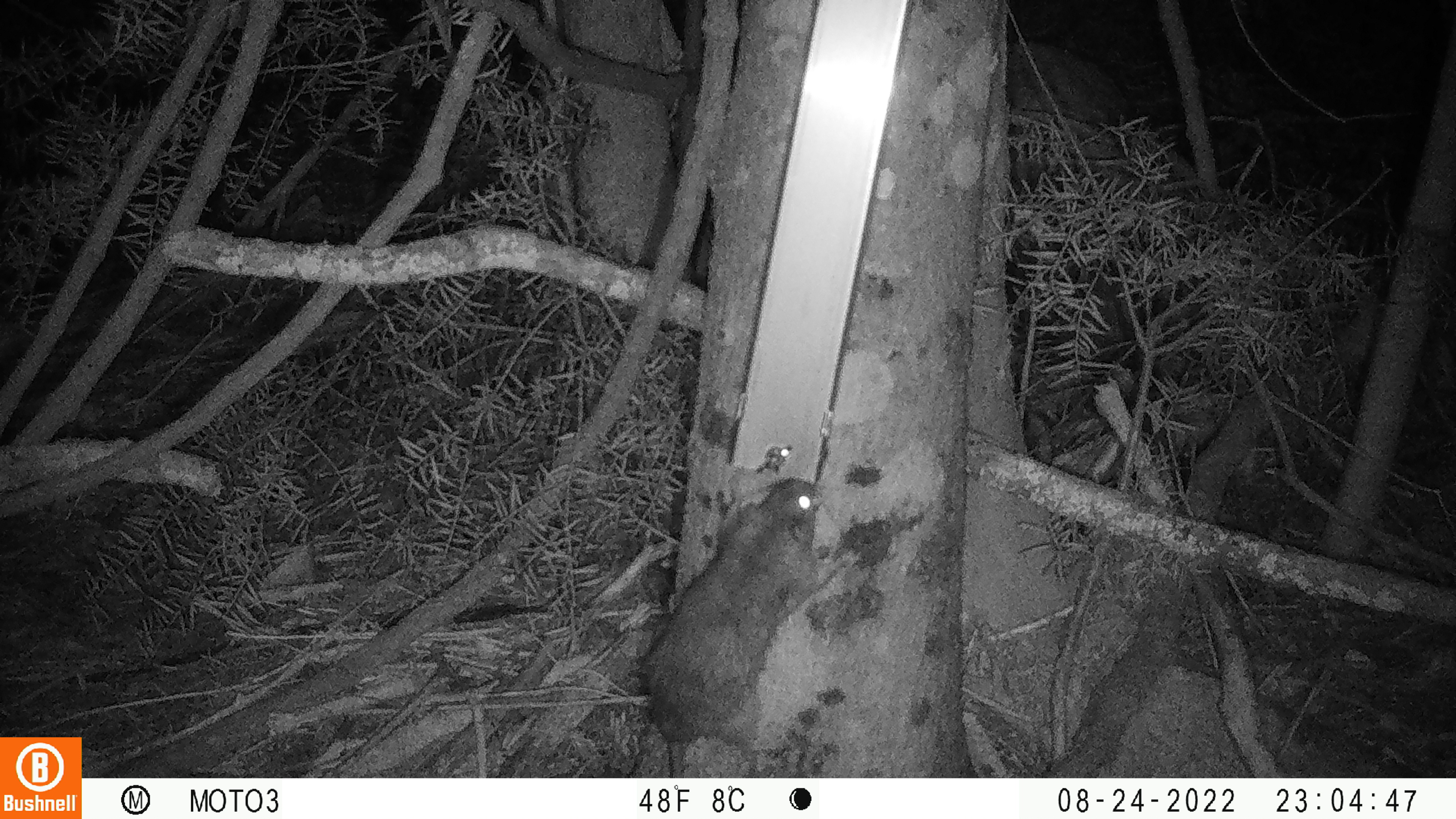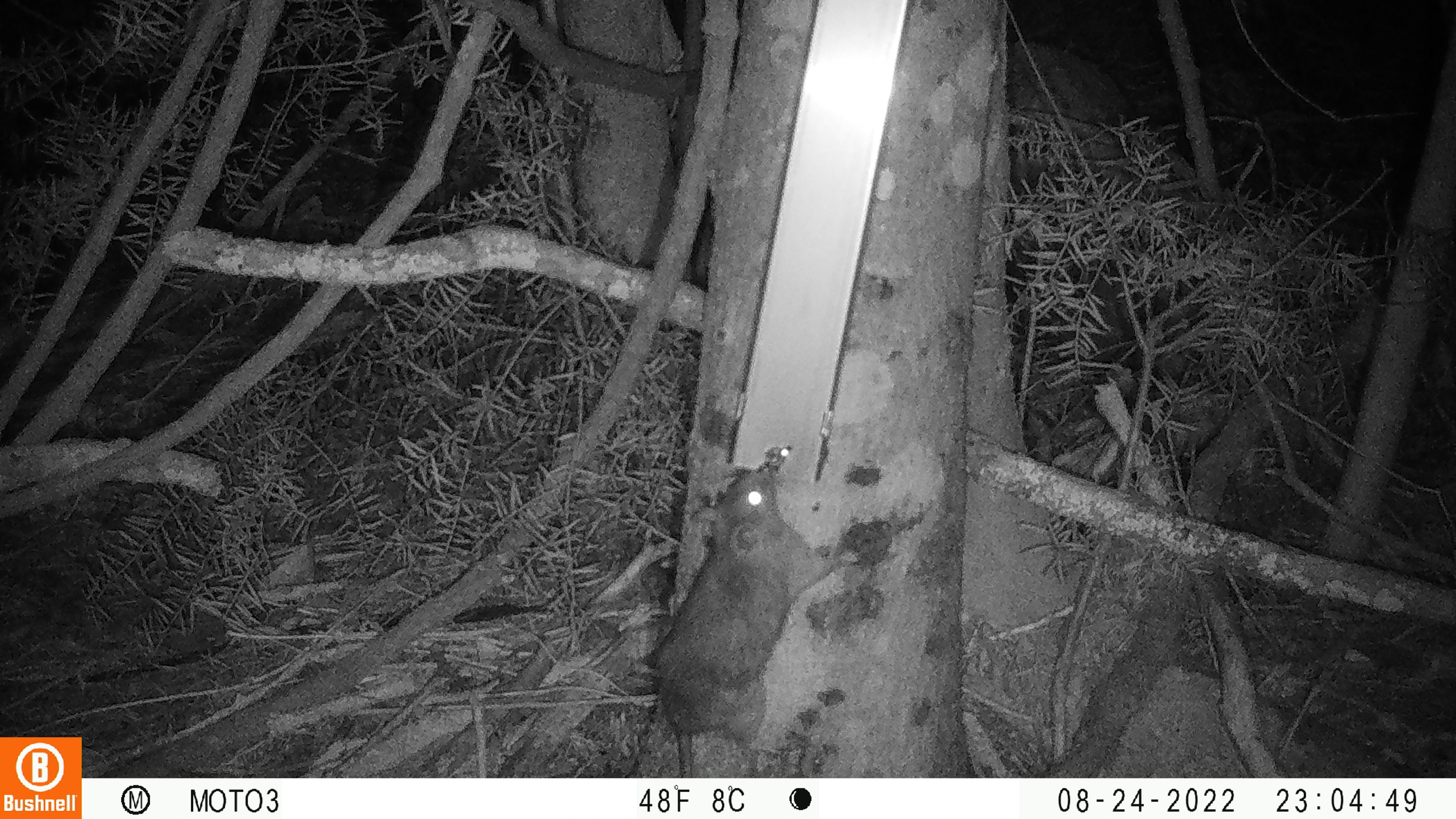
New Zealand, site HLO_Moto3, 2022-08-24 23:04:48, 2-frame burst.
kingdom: Animalia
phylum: Chordata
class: Mammalia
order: Rodentia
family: Muridae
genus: Rattus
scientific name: Rattus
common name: rat